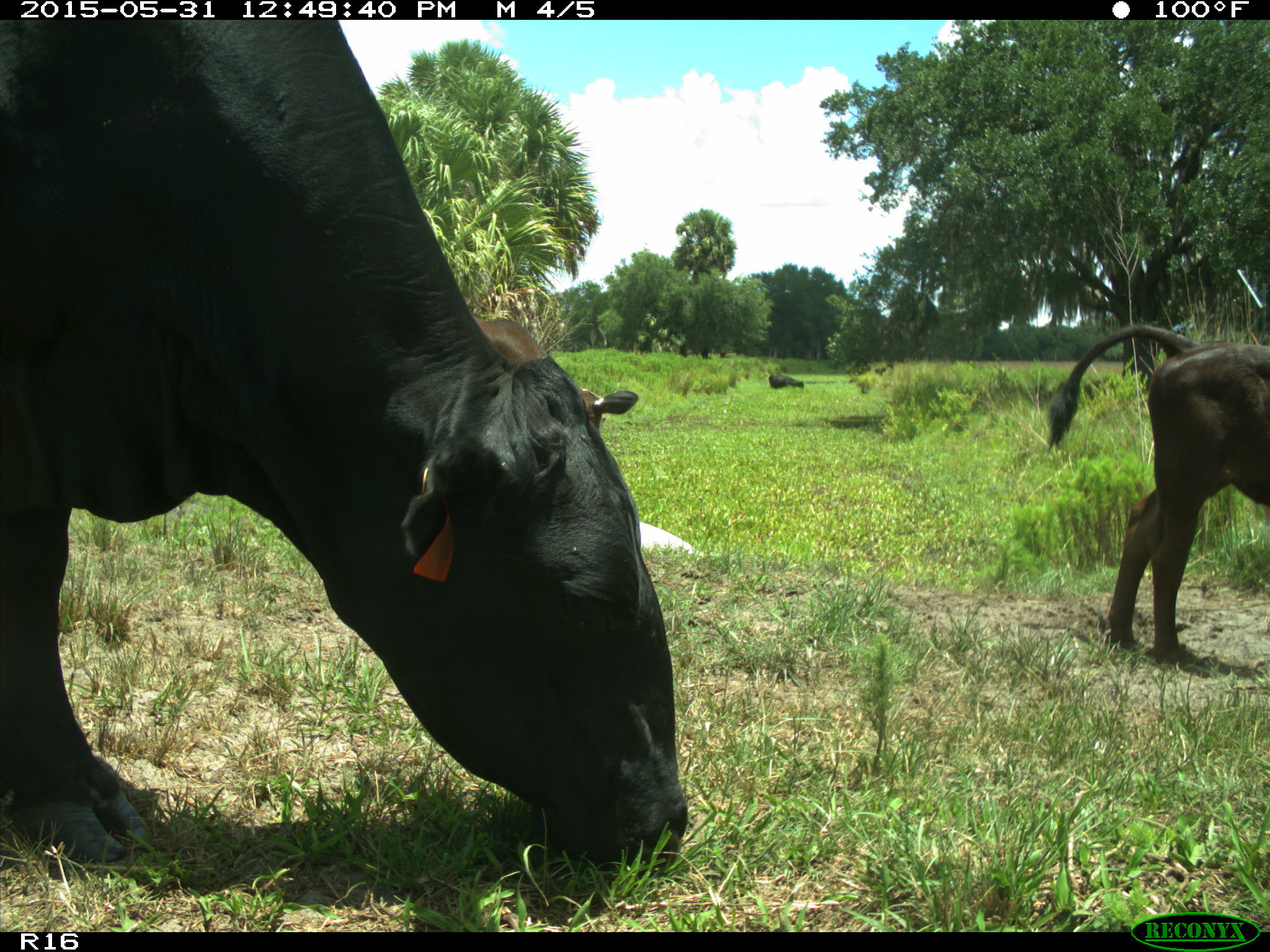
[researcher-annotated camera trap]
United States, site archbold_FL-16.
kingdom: Animalia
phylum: Chordata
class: Mammalia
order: Artiodactyla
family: Bovidae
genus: Bos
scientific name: Bos taurus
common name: domestic cow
Bos taurus (domestic cow).